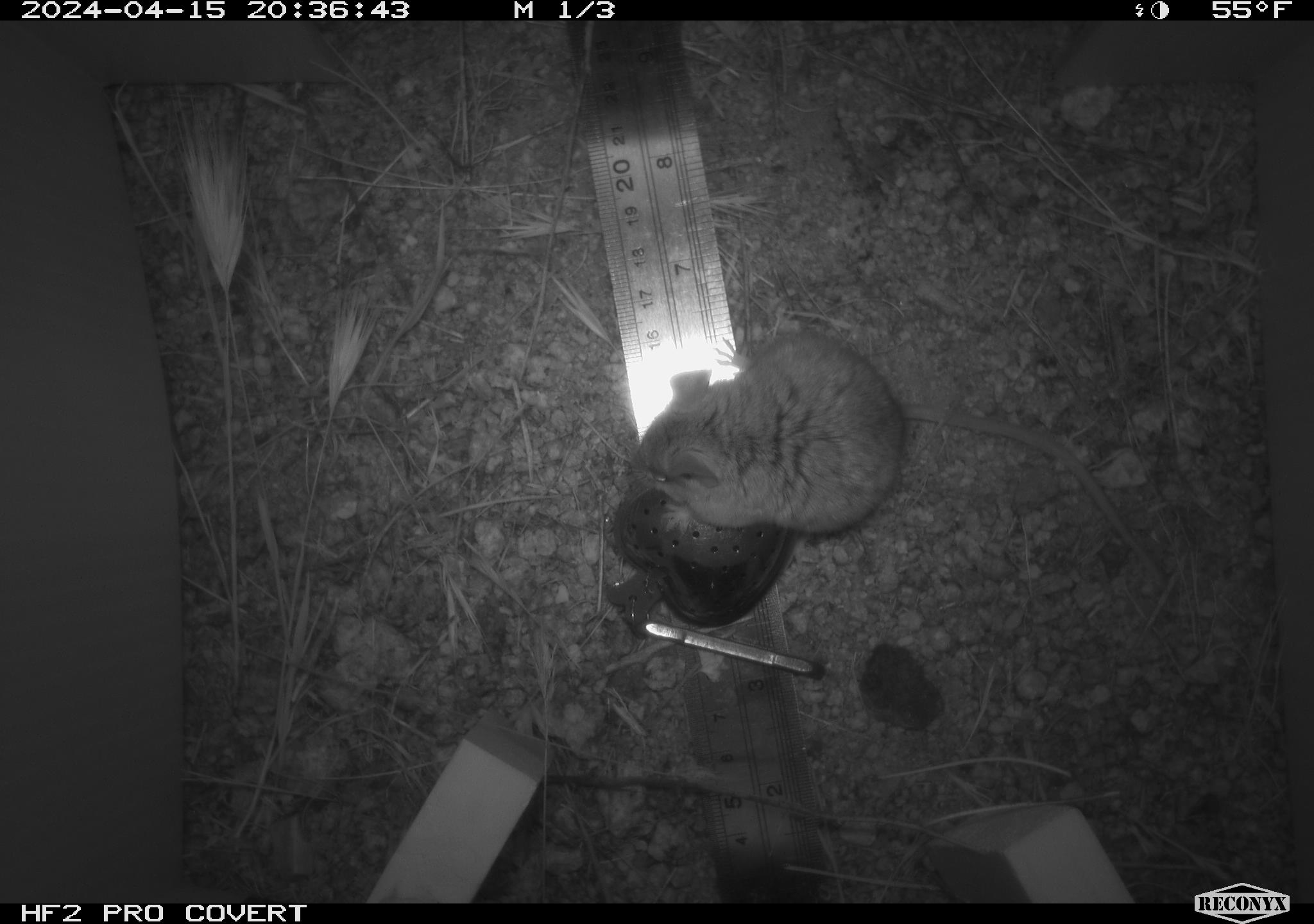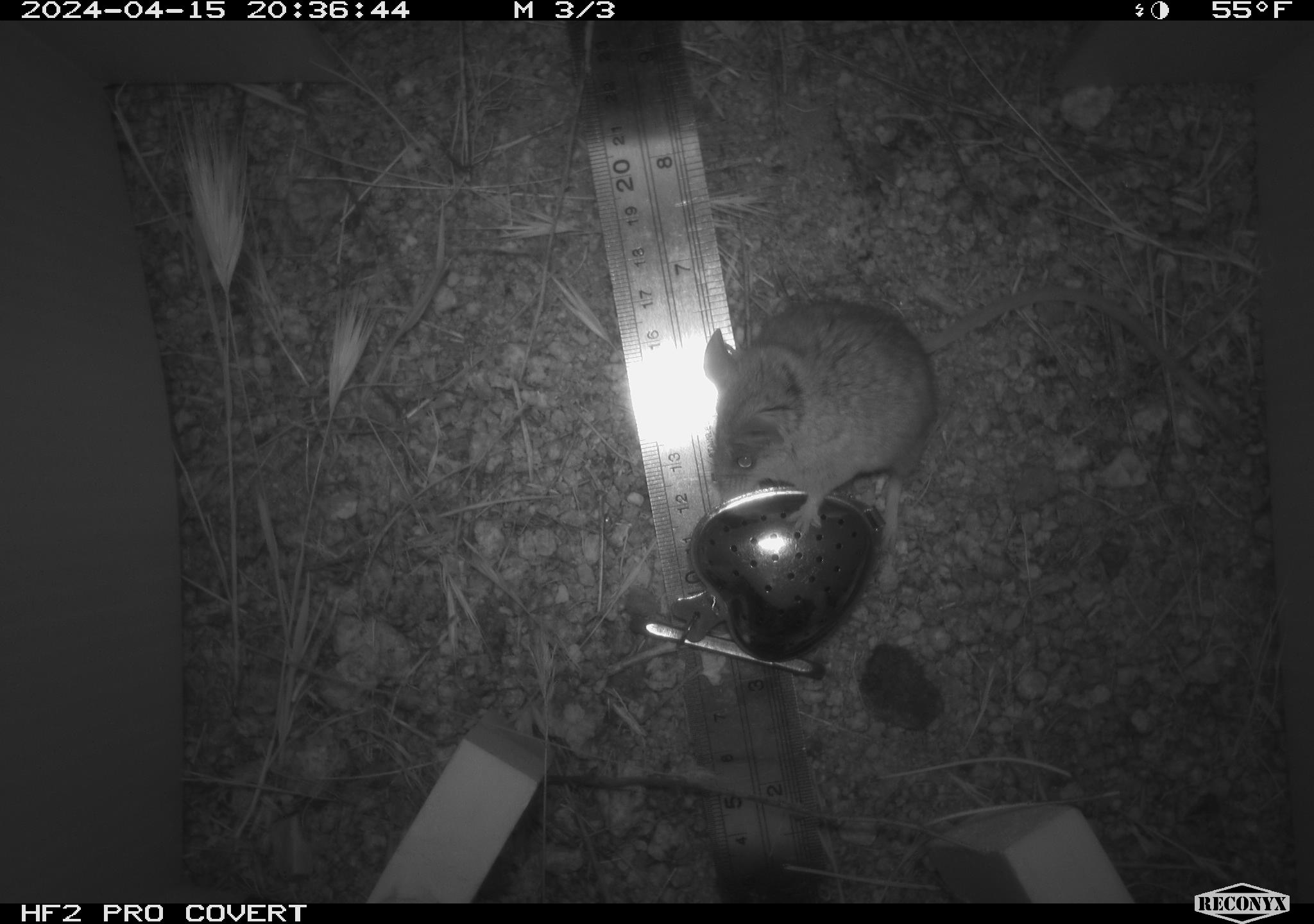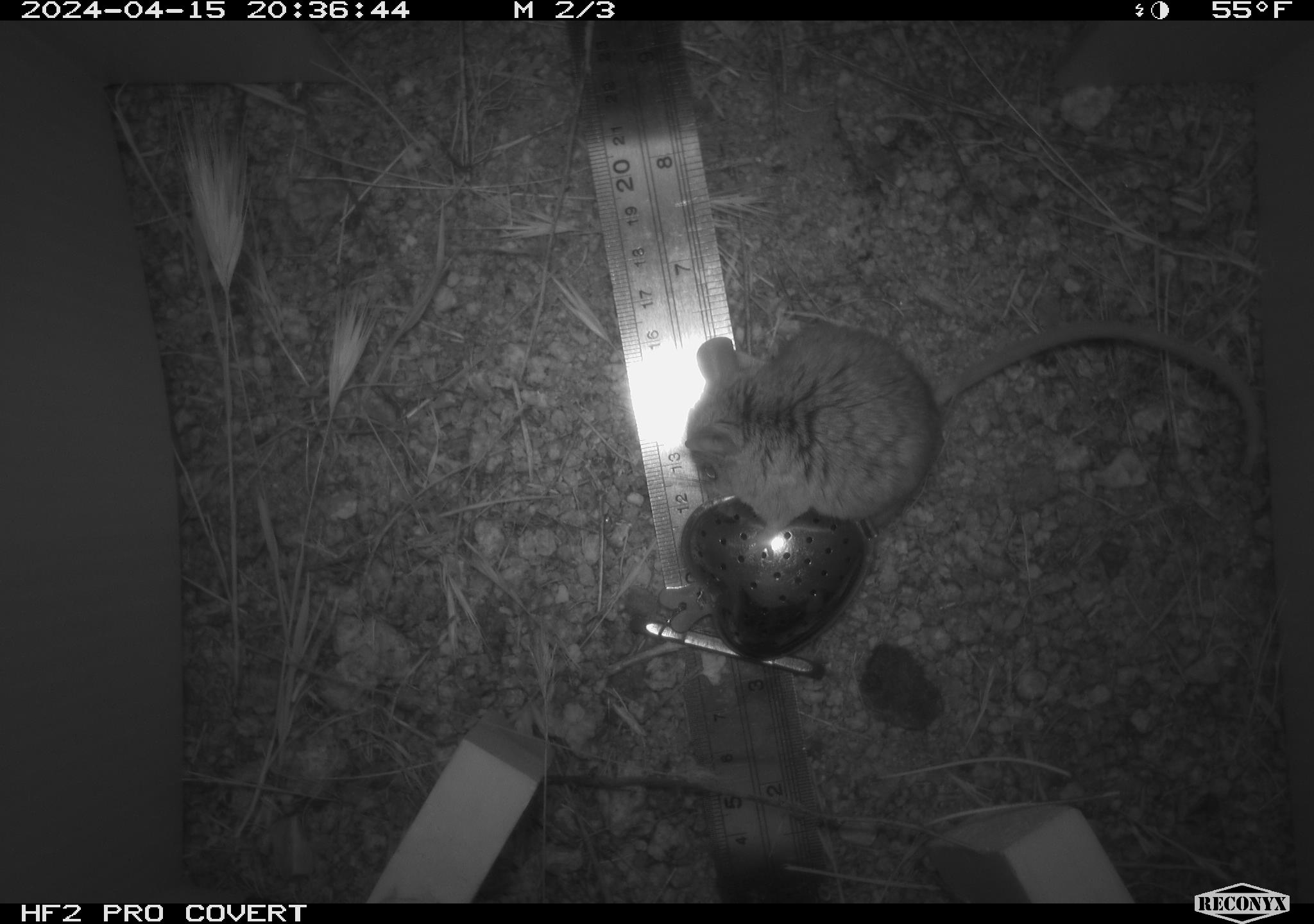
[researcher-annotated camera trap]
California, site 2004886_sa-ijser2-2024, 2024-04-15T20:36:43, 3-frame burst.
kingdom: Animalia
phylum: Chordata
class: Mammalia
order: Rodentia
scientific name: Rodentia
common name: mouse species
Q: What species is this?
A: Mouse species (Rodentia).